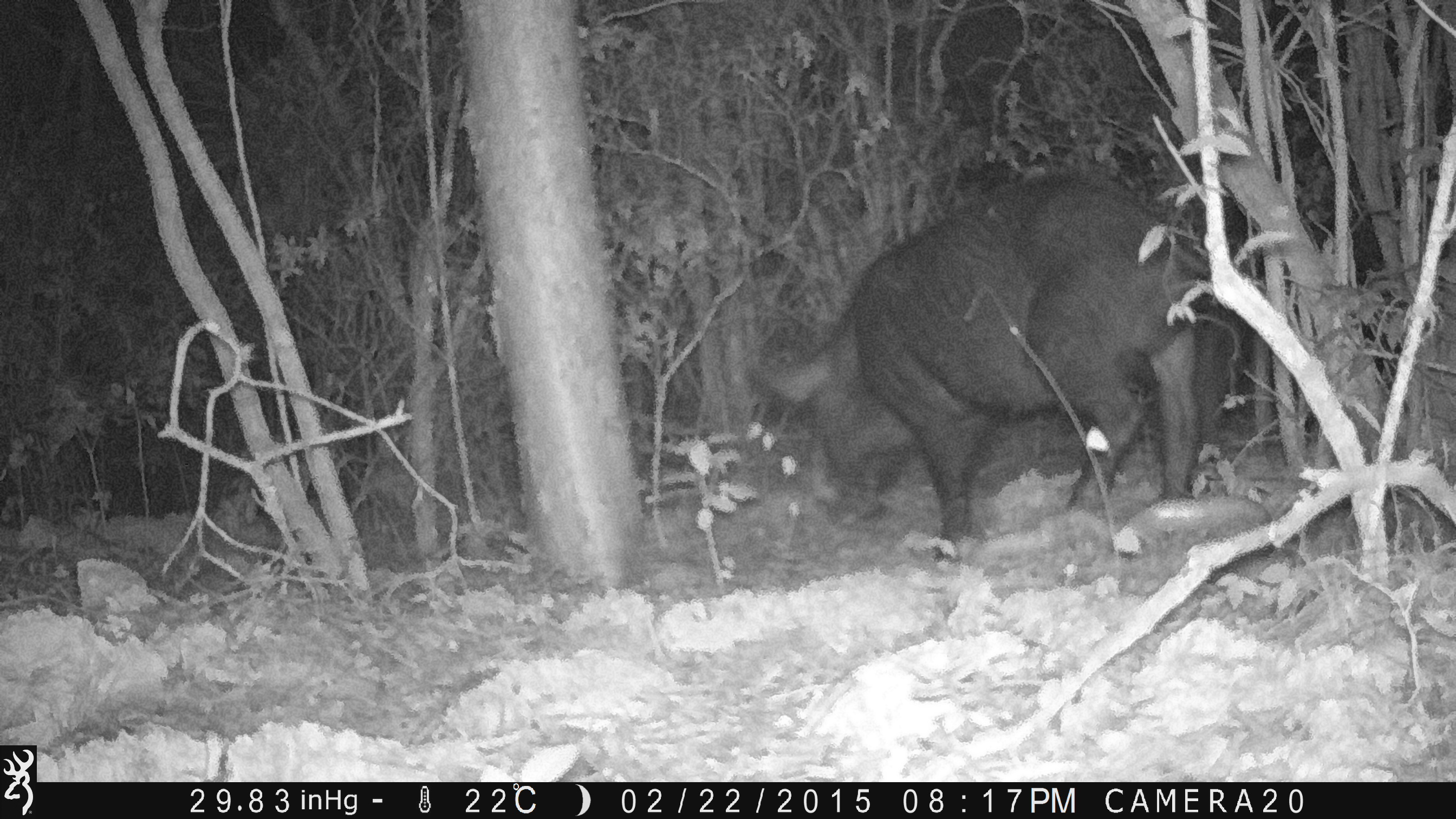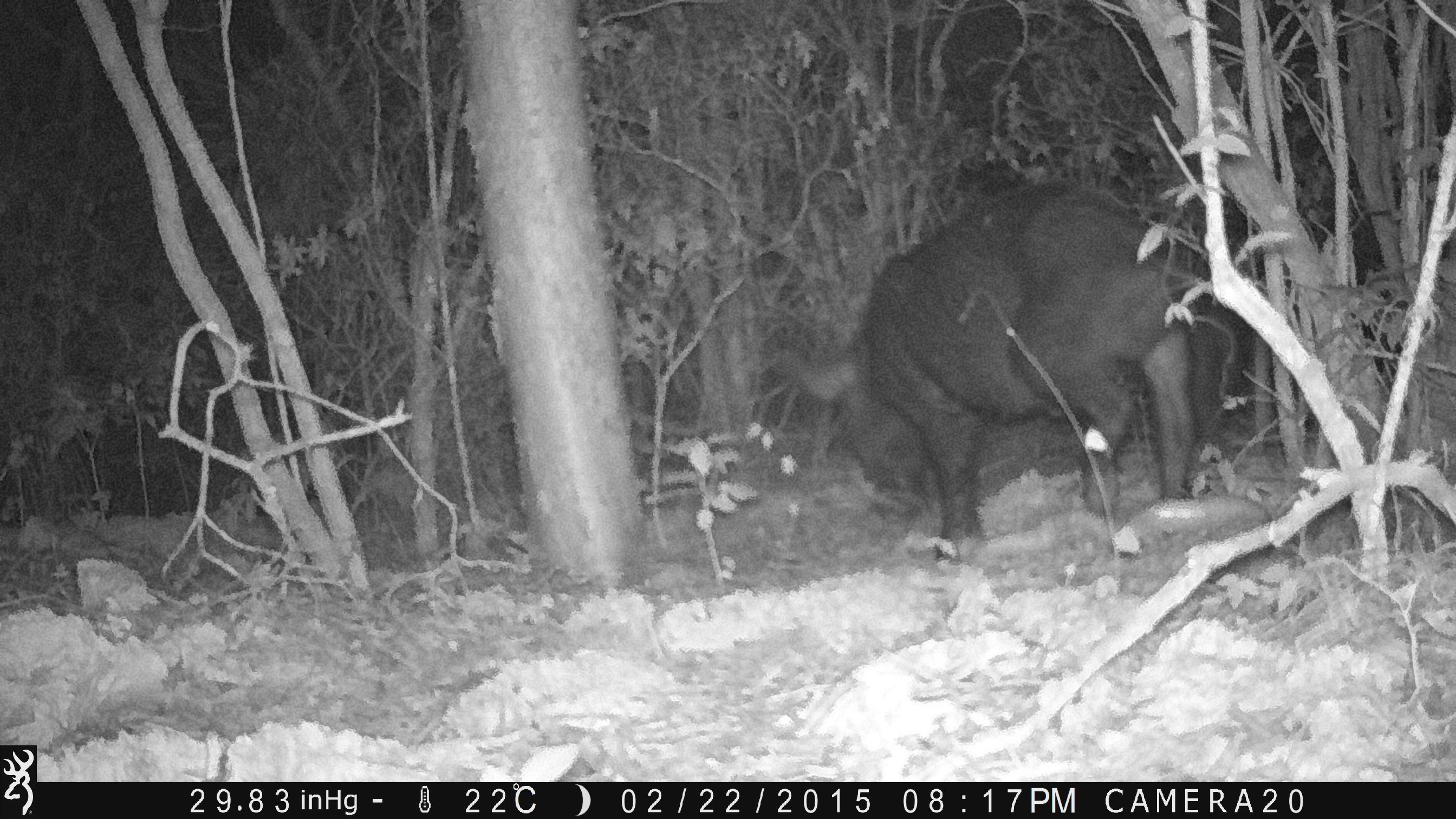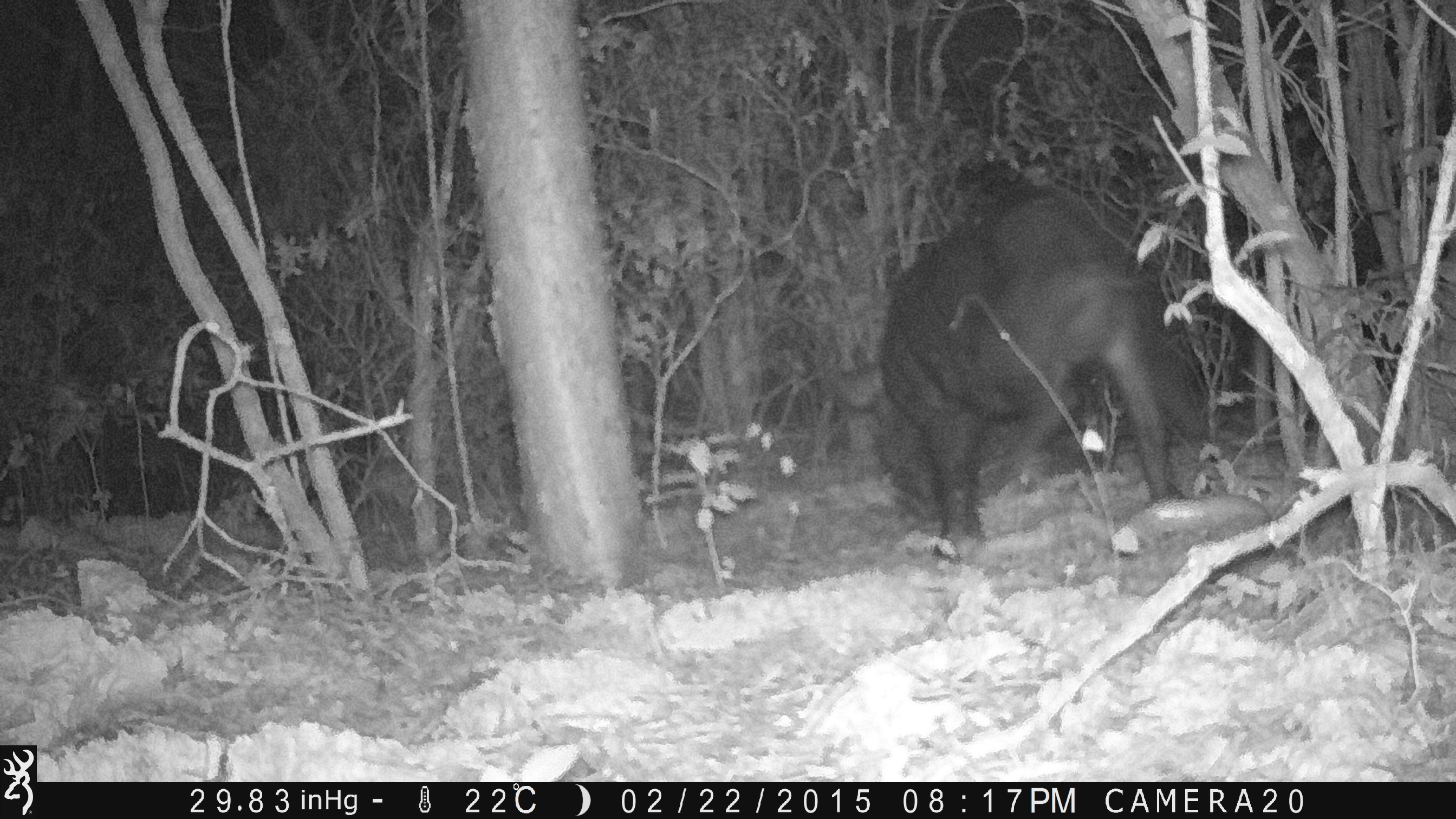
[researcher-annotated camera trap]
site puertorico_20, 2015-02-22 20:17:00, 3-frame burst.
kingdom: Animalia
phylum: Chordata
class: Mammalia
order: Artiodactyla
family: Suidae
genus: Sus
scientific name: Sus scrofa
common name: pig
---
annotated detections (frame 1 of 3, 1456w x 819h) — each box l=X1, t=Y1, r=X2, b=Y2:
pig: l=736, t=172, r=1242, b=557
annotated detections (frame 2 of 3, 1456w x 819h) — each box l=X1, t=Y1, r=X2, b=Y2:
pig: l=773, t=176, r=1239, b=567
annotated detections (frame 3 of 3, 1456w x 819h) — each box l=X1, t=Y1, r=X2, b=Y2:
pig: l=870, t=172, r=1213, b=554